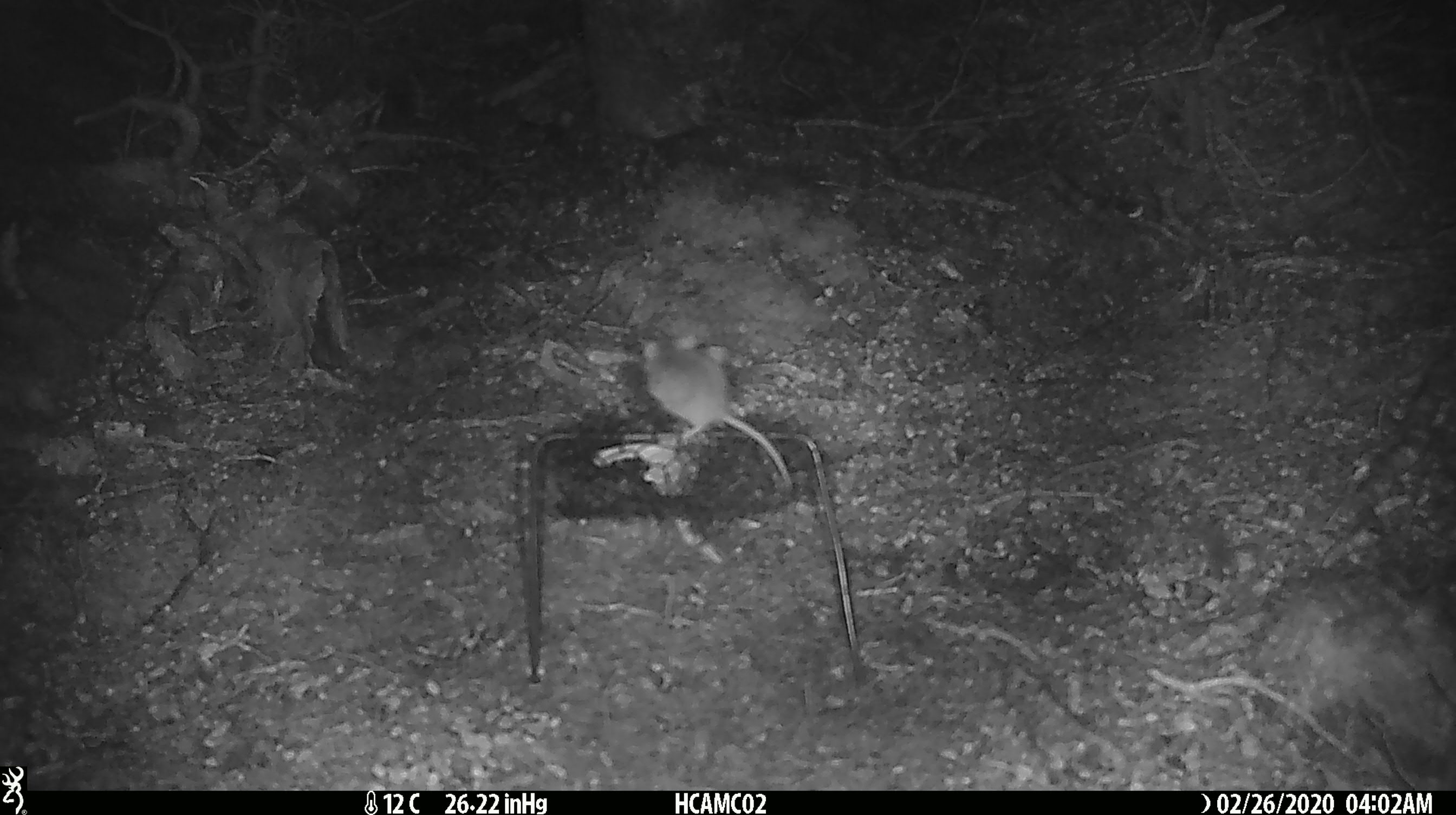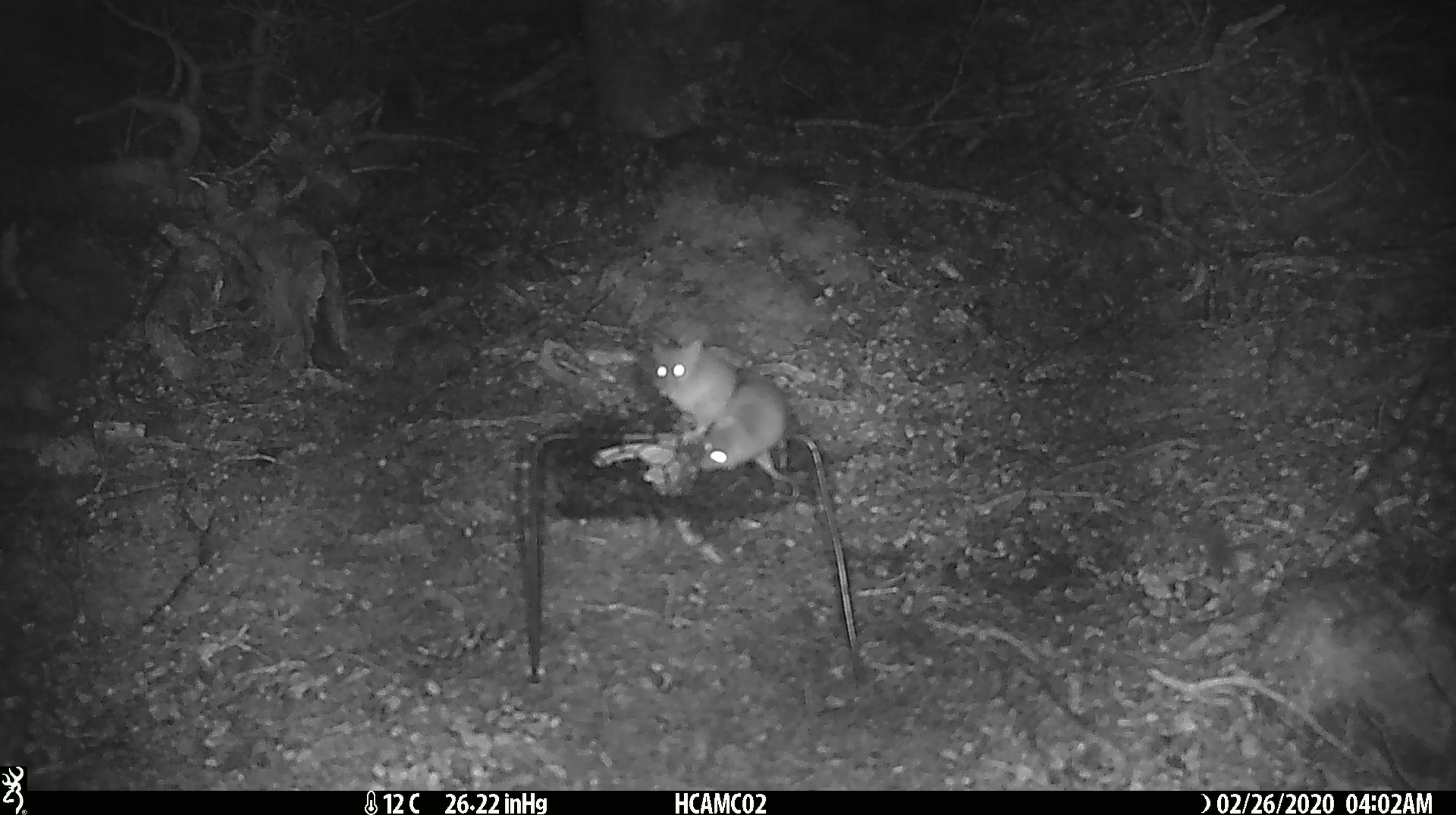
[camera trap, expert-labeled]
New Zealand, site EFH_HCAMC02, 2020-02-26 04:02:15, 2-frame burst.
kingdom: Animalia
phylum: Chordata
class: Mammalia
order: Rodentia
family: Muridae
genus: Mus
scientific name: Mus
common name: mouse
Mouse (Mus).